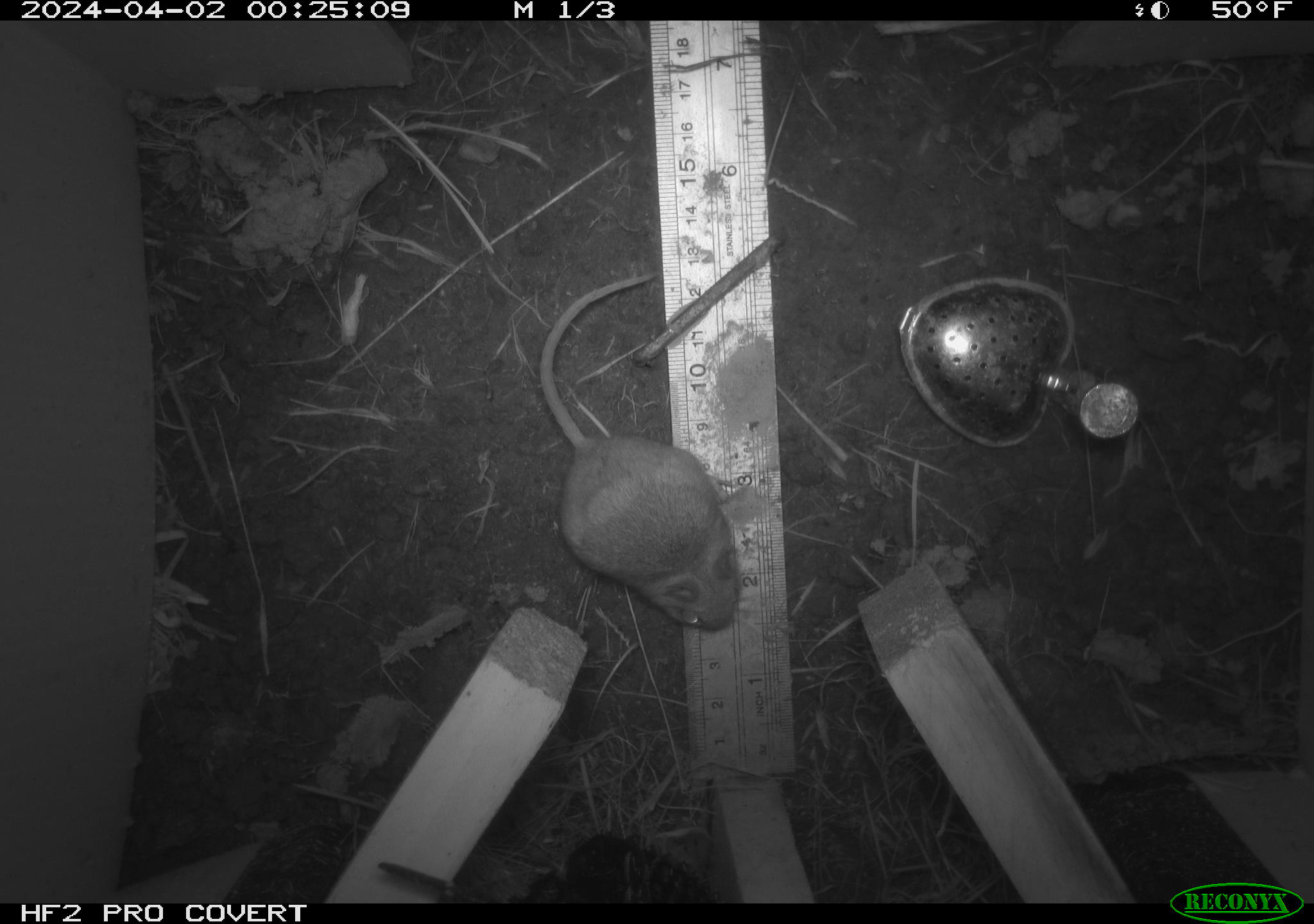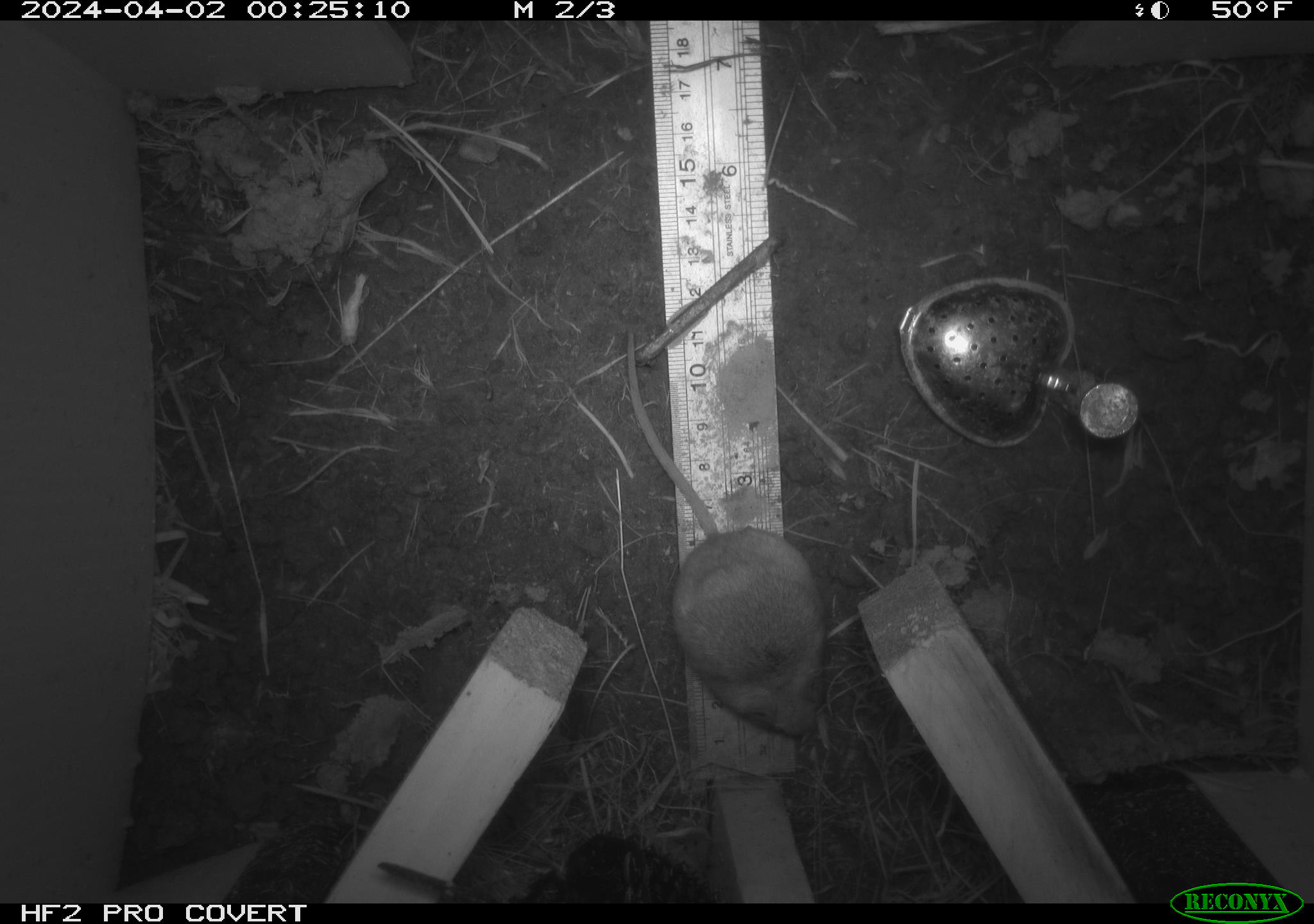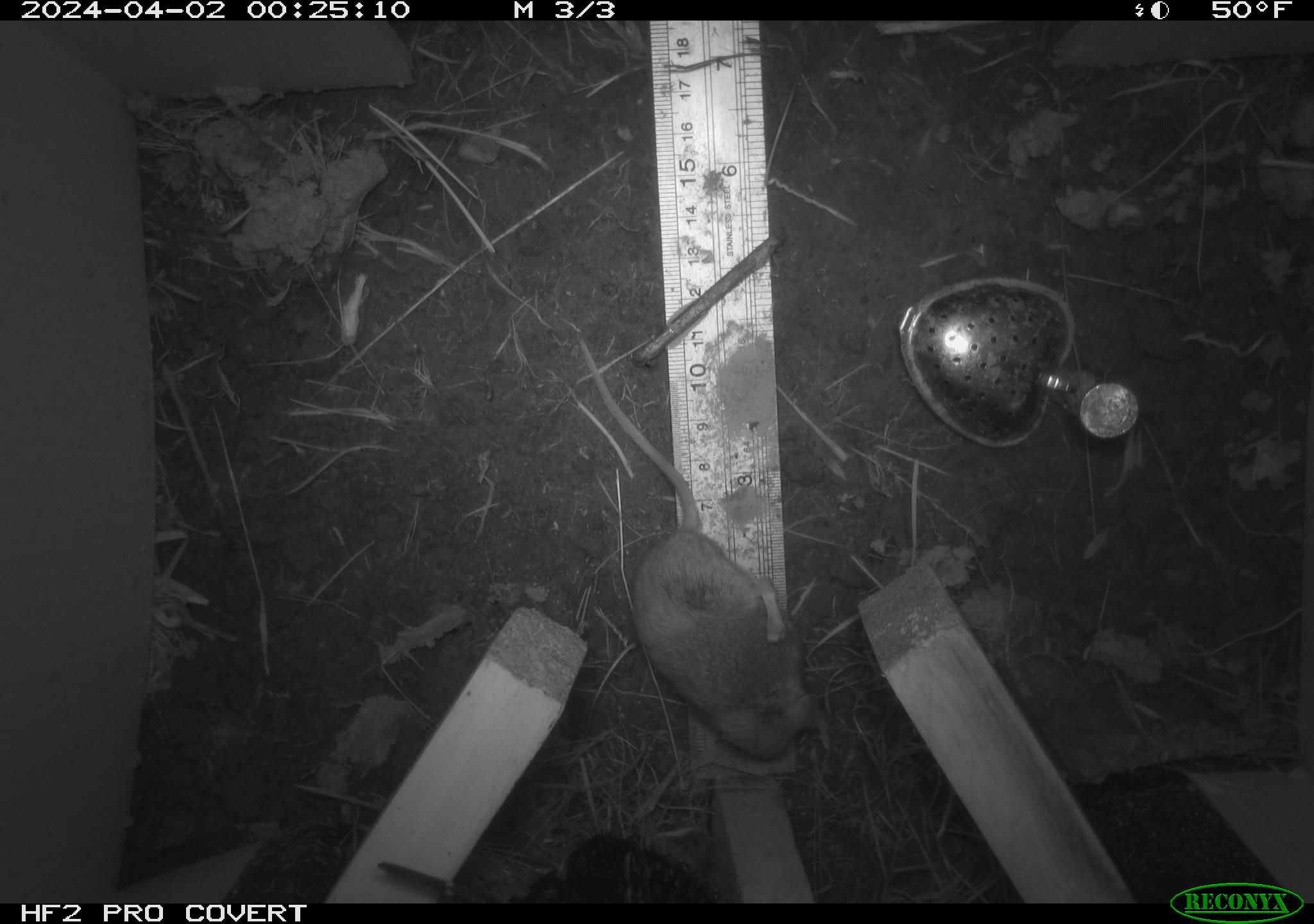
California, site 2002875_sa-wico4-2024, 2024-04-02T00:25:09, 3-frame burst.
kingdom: Animalia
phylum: Chordata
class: Mammalia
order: Rodentia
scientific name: Rodentia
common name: rodent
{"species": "rodent (Rodentia)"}